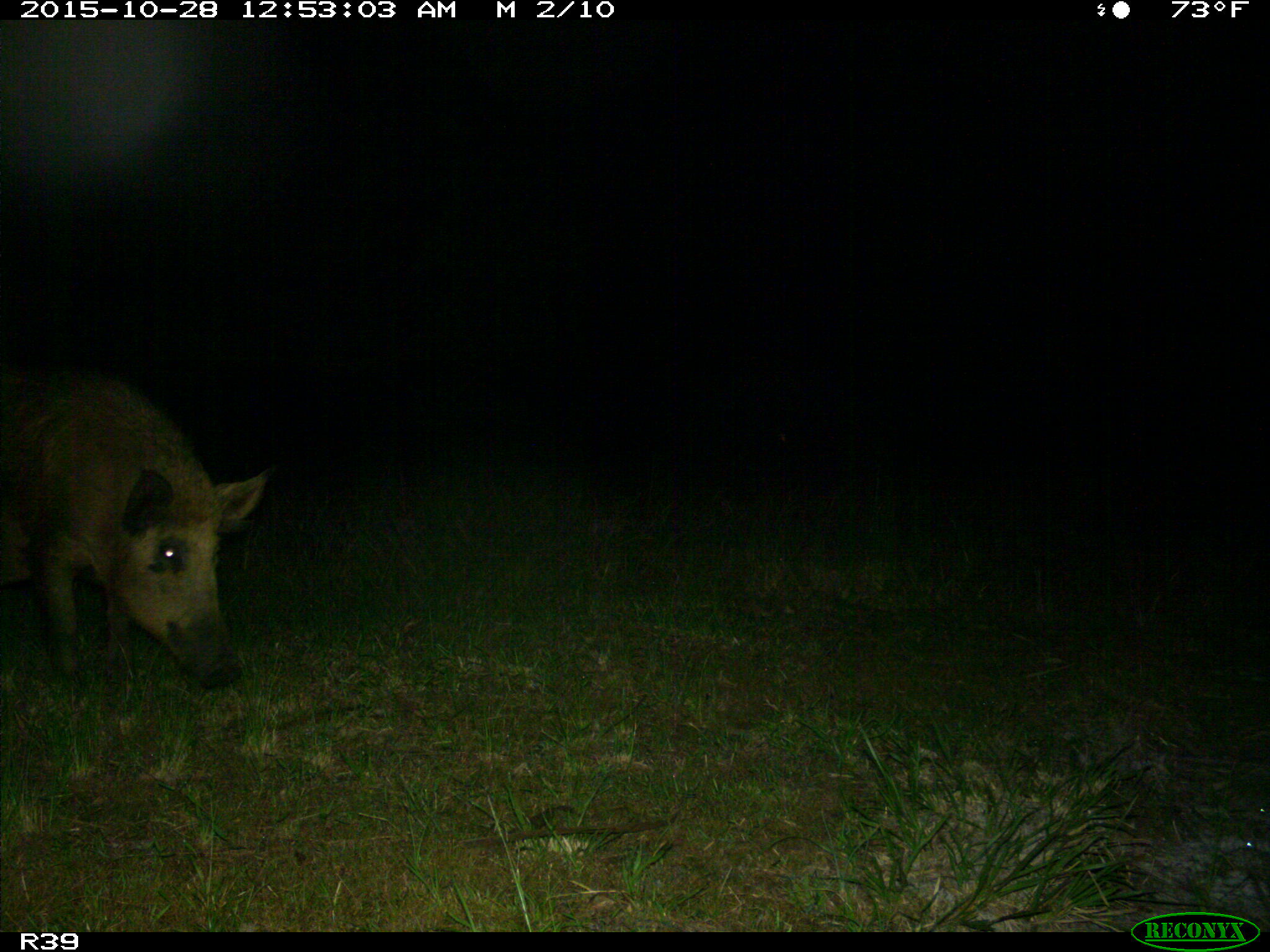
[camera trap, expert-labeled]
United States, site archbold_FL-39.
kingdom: Animalia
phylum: Chordata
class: Mammalia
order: Artiodactyla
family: Suidae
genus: Sus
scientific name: Sus scrofa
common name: wild boar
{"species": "Sus scrofa (wild boar)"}